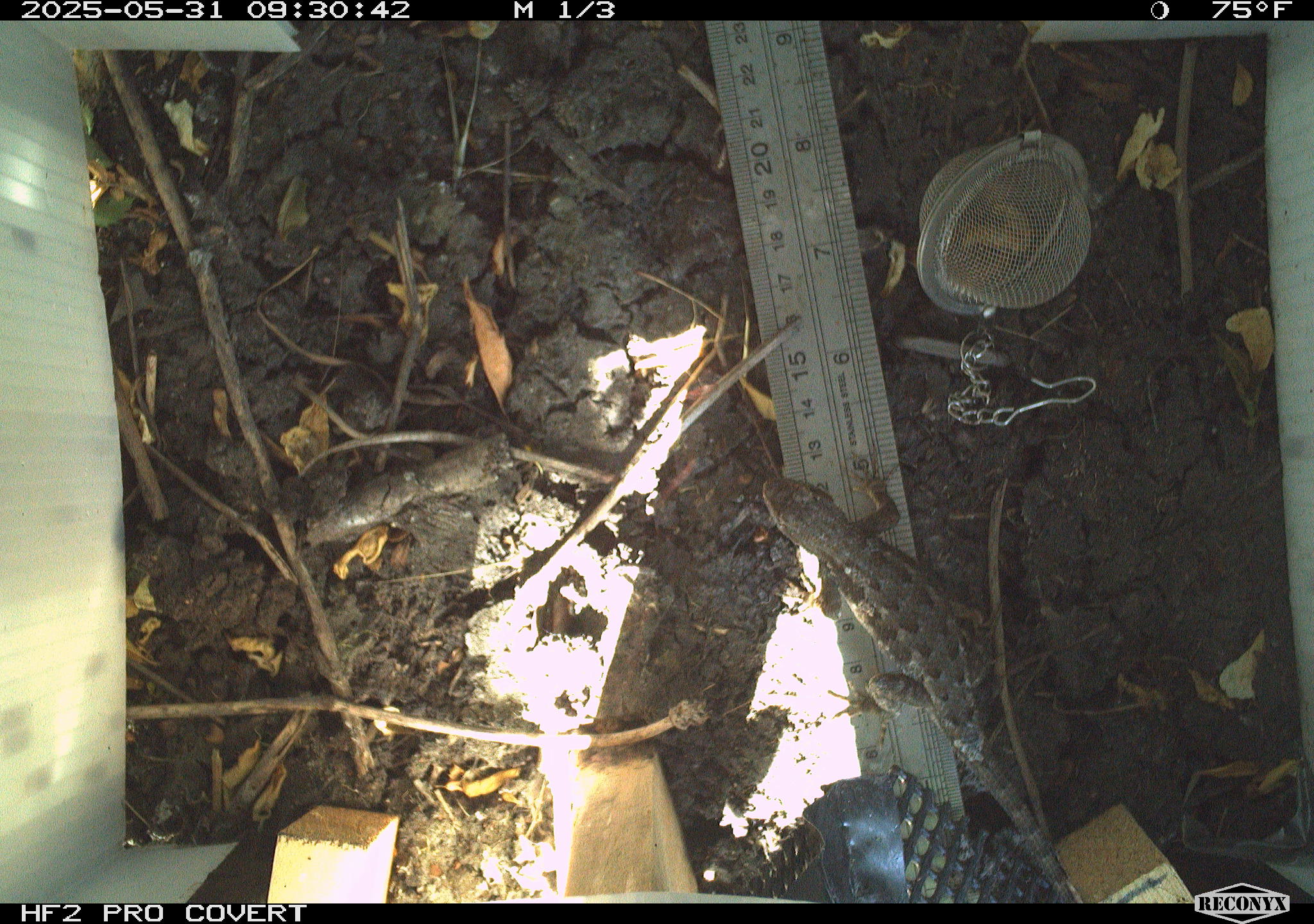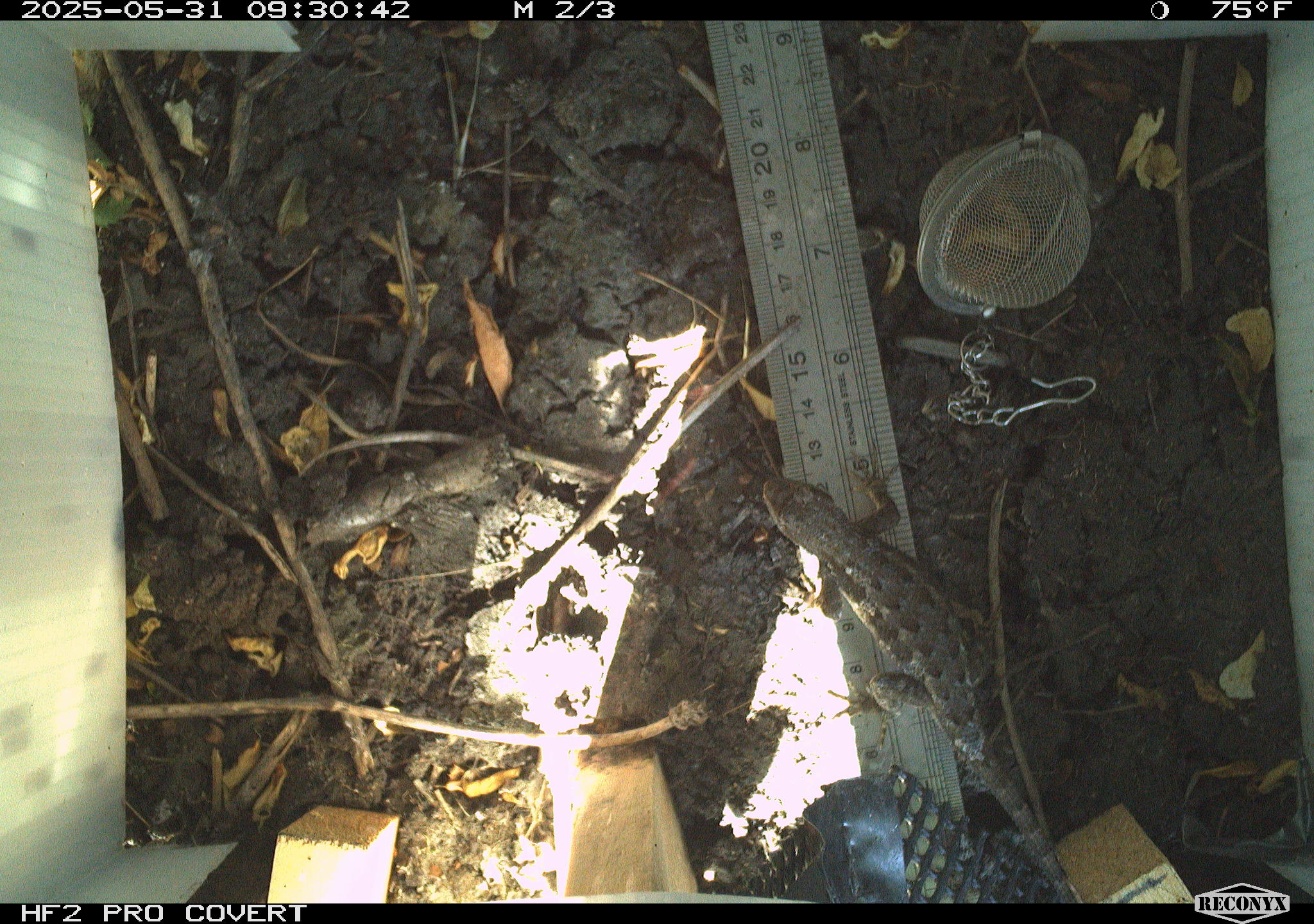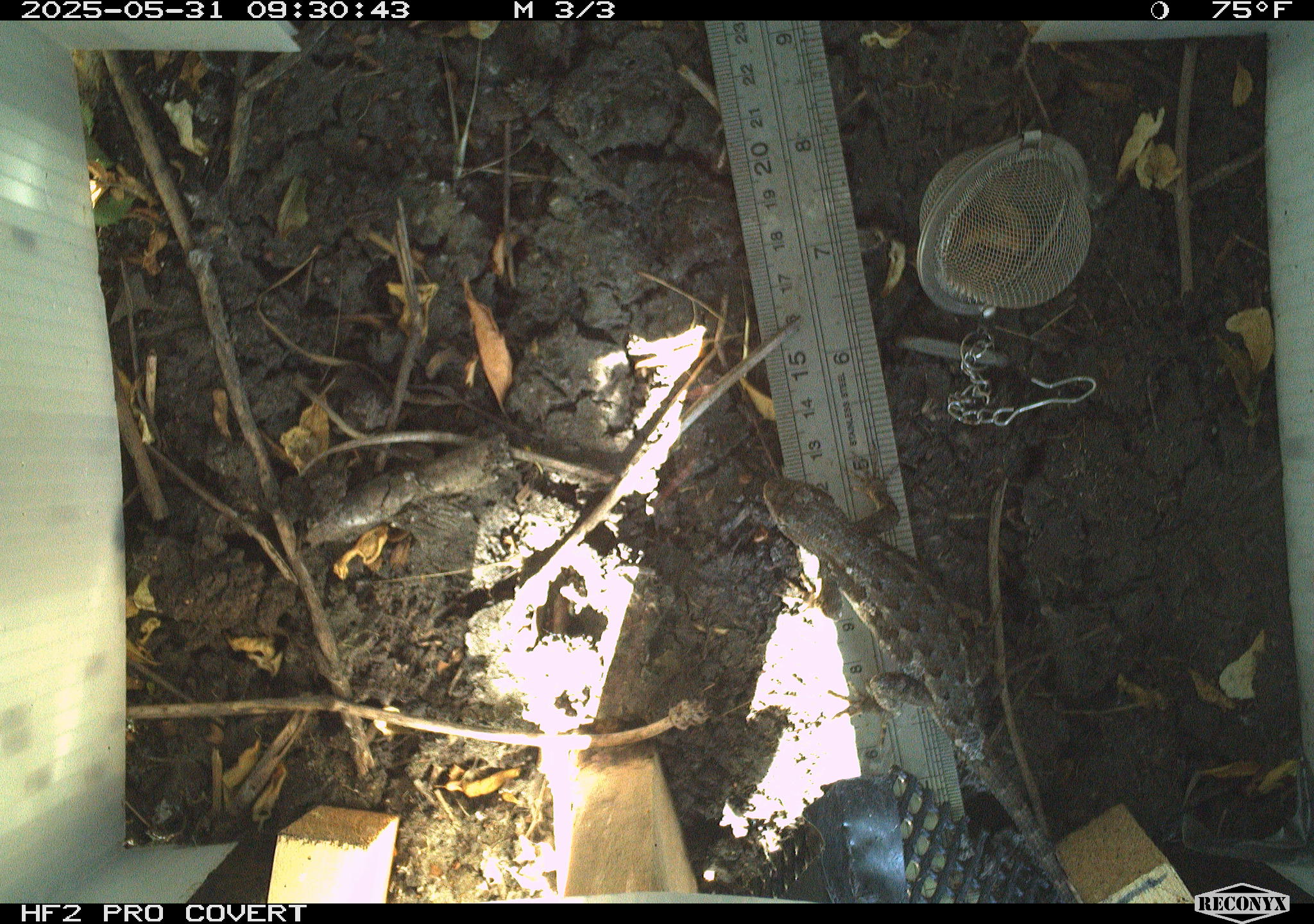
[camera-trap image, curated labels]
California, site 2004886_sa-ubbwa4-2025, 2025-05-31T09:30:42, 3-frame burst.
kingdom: Animalia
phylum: Chordata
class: Reptilia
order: Squamata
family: Phrynosomatidae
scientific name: Phrynosomatidae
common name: north american spiny lizards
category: sceloporus/uta species